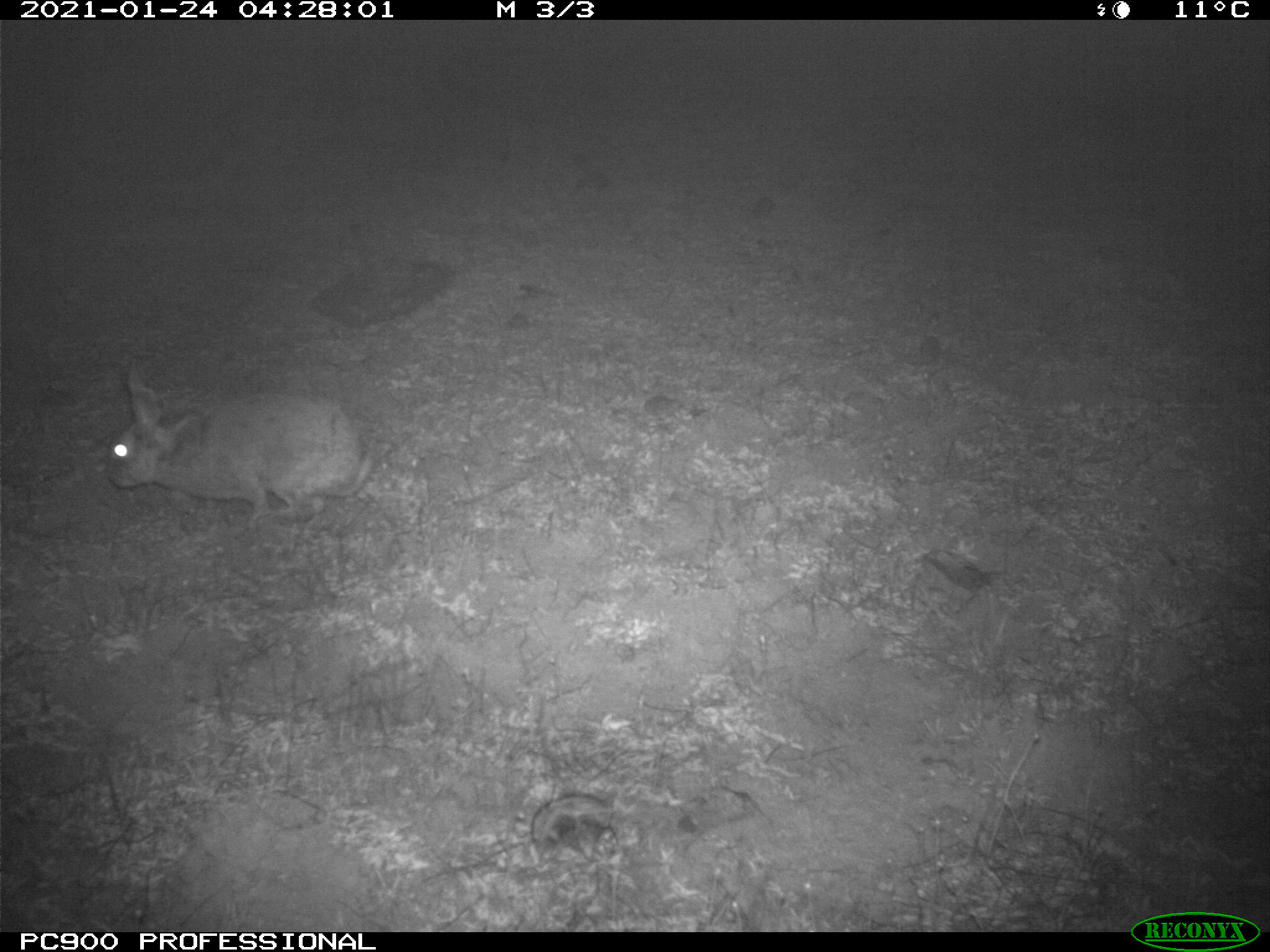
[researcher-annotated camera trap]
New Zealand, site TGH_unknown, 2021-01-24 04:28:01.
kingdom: Animalia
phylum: Chordata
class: Mammalia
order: Lagomorpha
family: Leporidae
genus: Oryctolagus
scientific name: Oryctolagus cuniculus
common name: european rabbit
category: rabbit